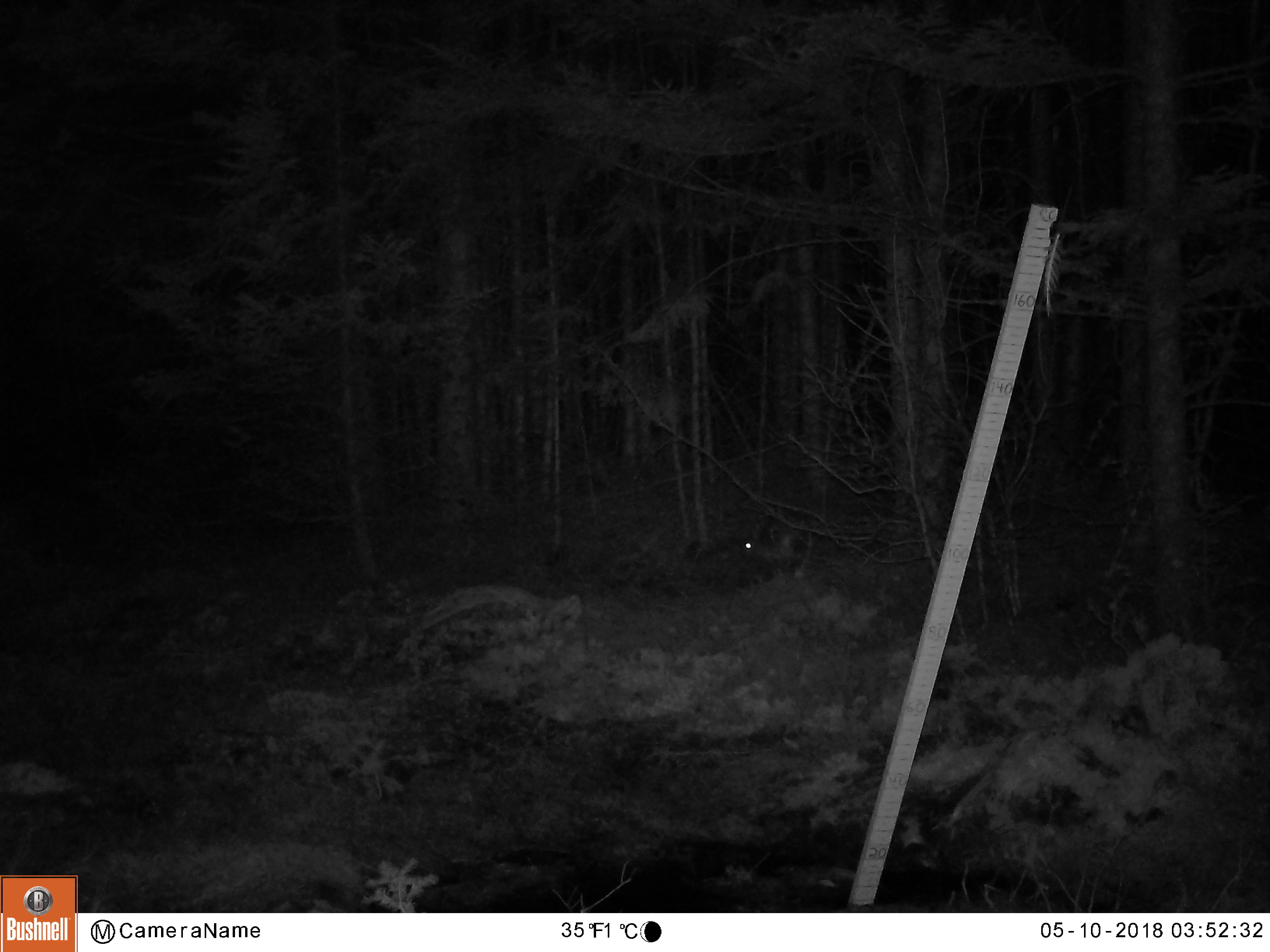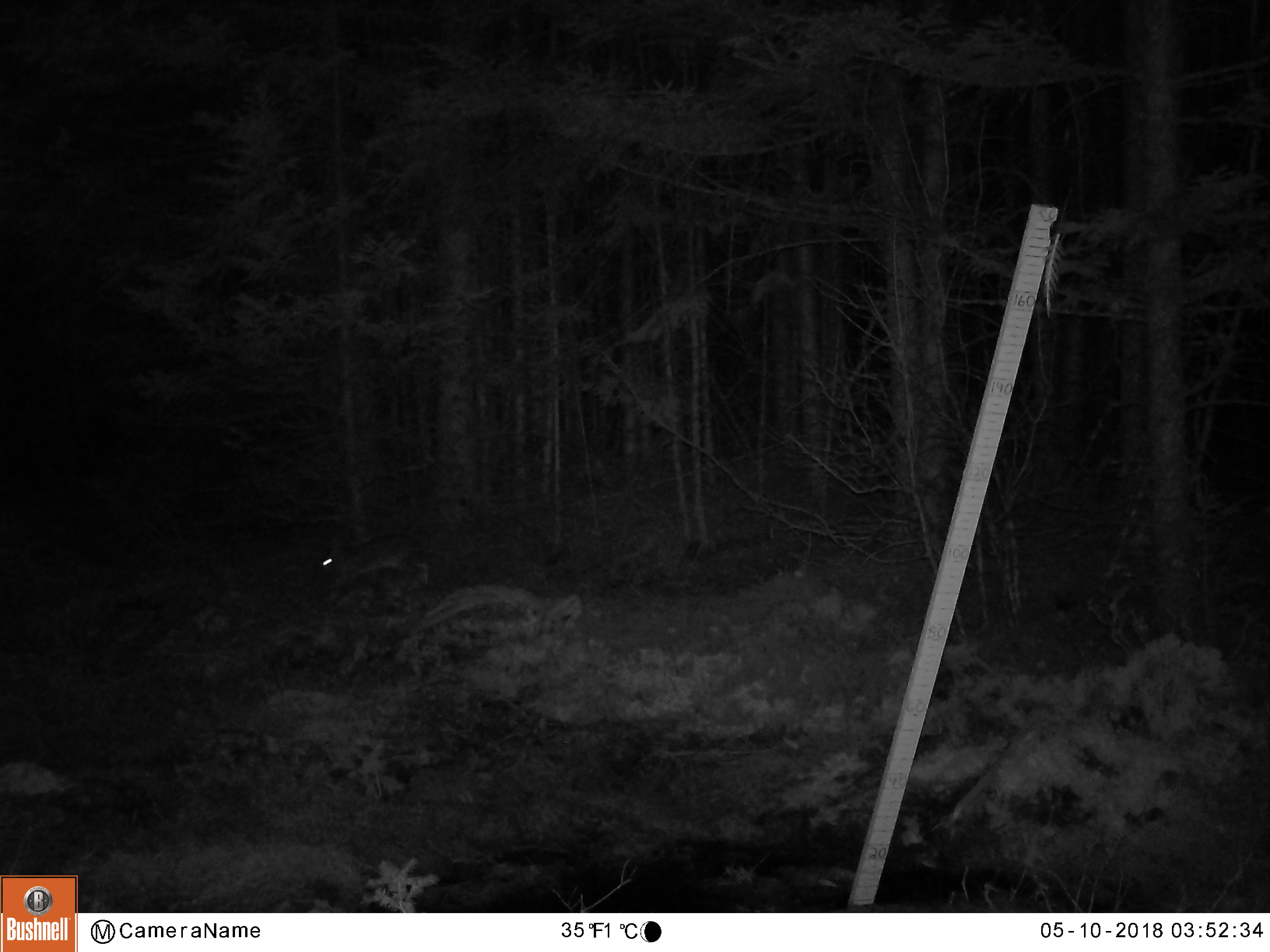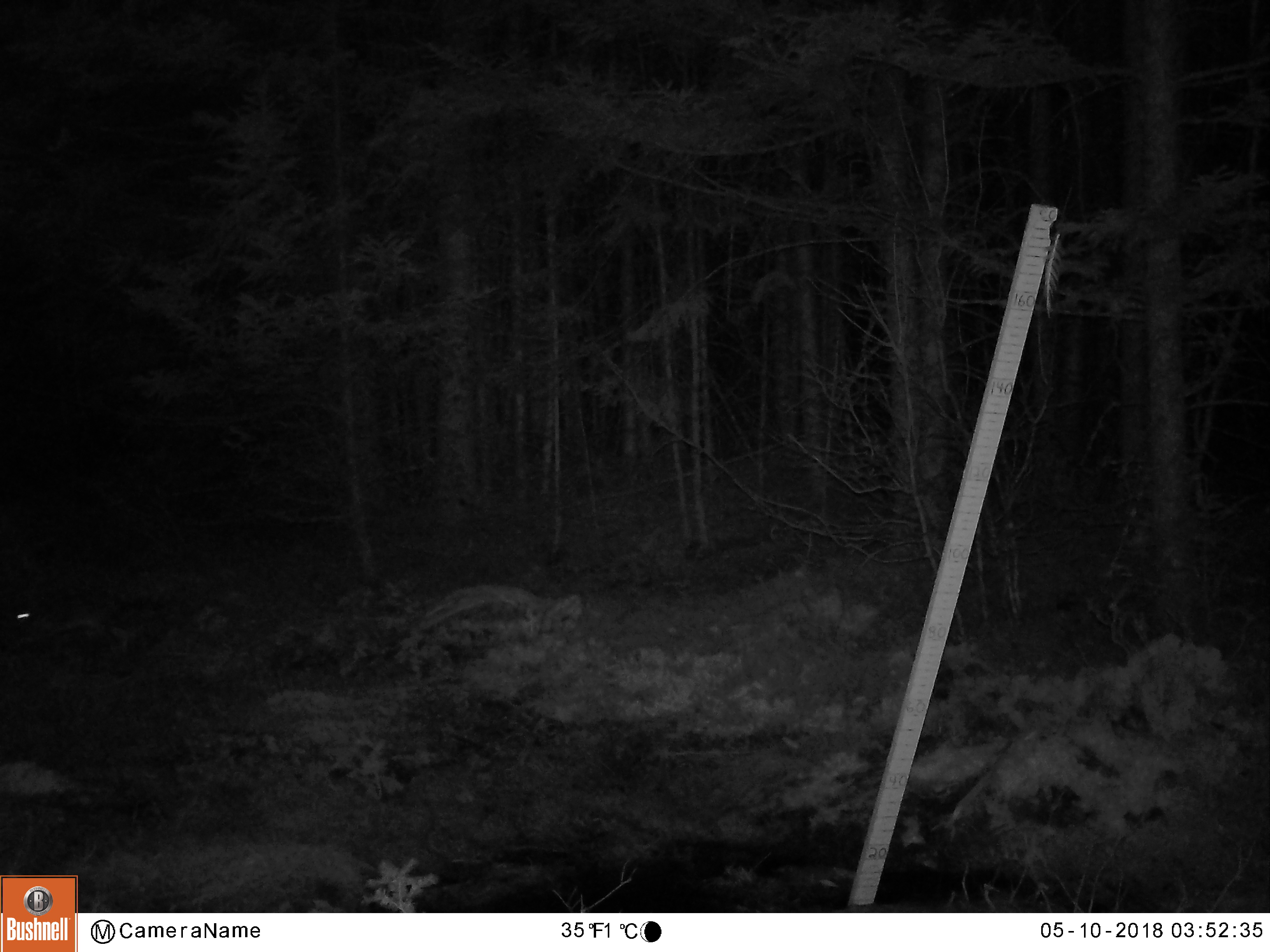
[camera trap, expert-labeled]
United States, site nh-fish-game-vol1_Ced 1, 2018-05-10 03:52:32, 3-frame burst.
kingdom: Animalia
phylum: Chordata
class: Mammalia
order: Lagomorpha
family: Leporidae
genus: Lepus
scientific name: Lepus americanus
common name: snowshoe hare